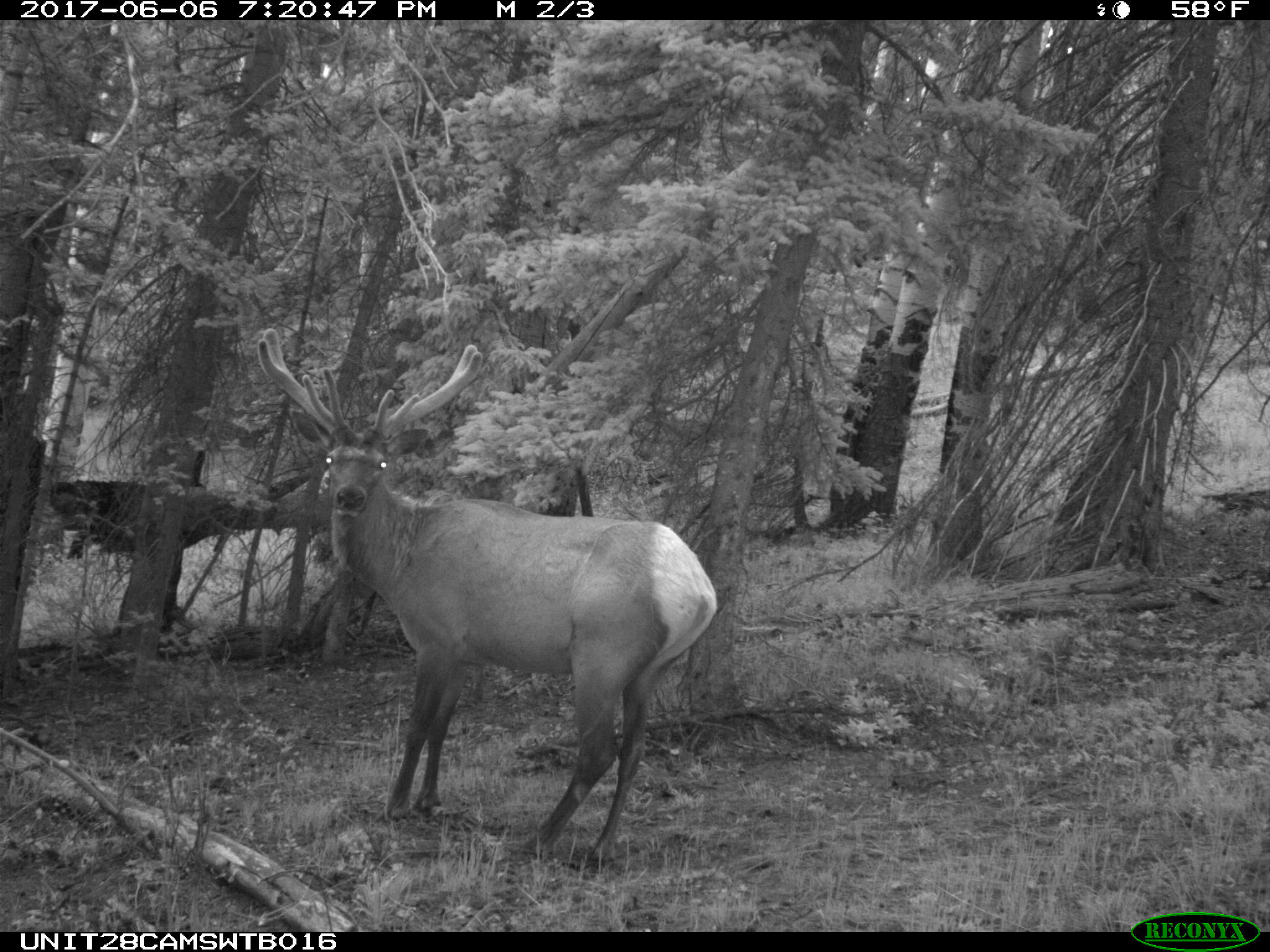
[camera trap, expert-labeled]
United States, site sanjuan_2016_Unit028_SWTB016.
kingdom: Animalia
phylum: Chordata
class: Mammalia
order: Artiodactyla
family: Cervidae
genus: Cervus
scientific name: Cervus elaphus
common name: red deer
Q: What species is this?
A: Cervus elaphus (red deer).